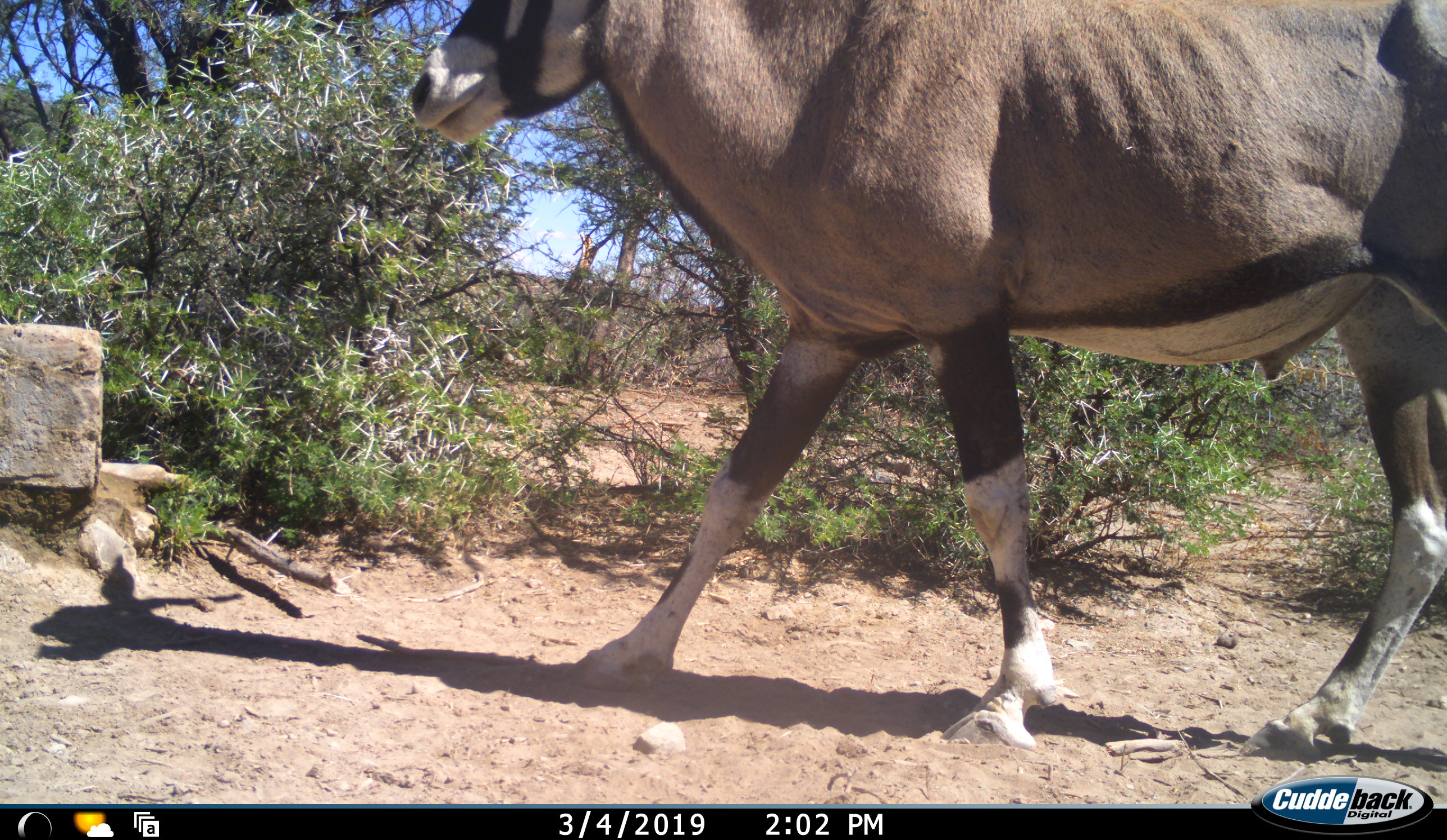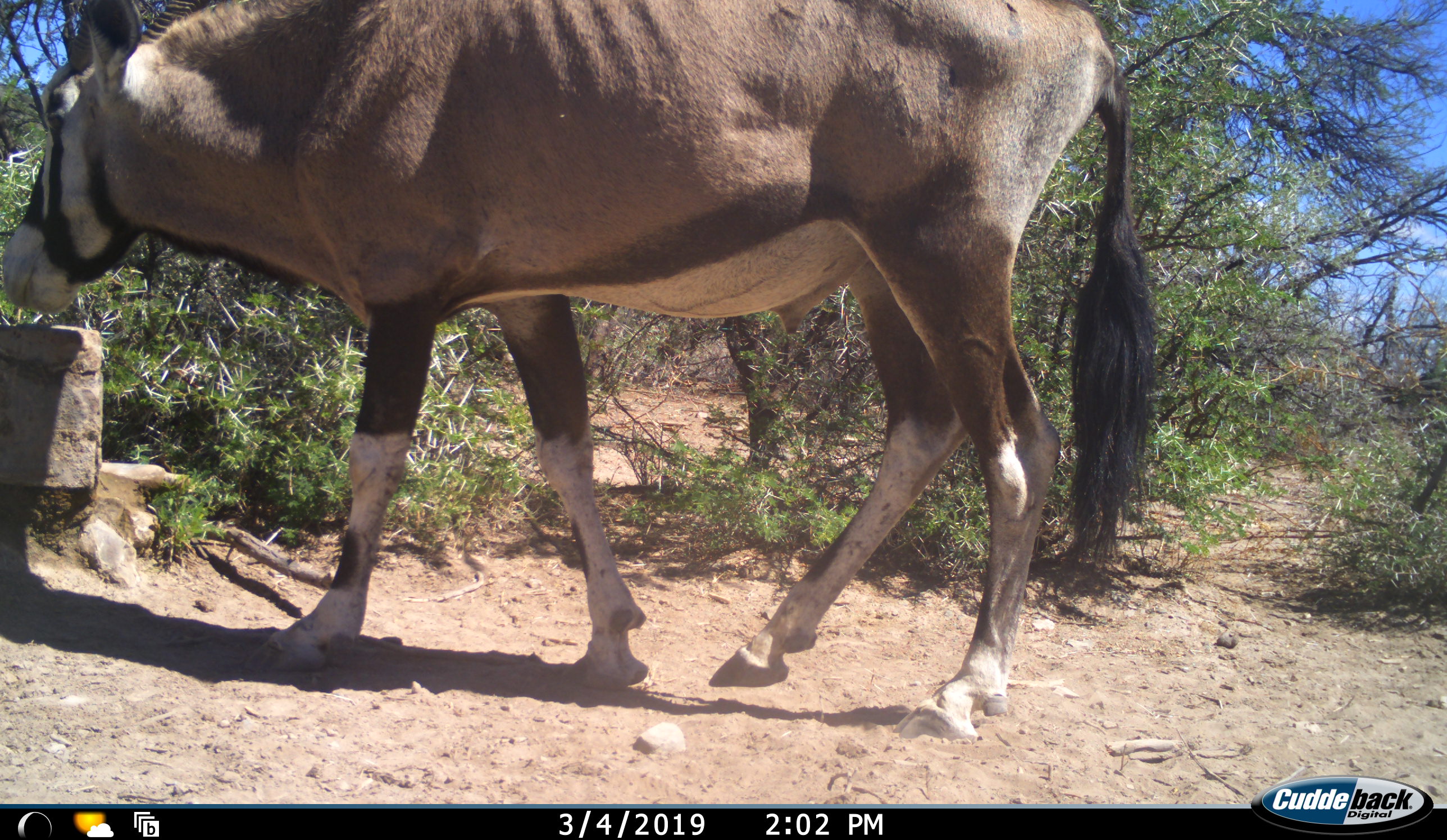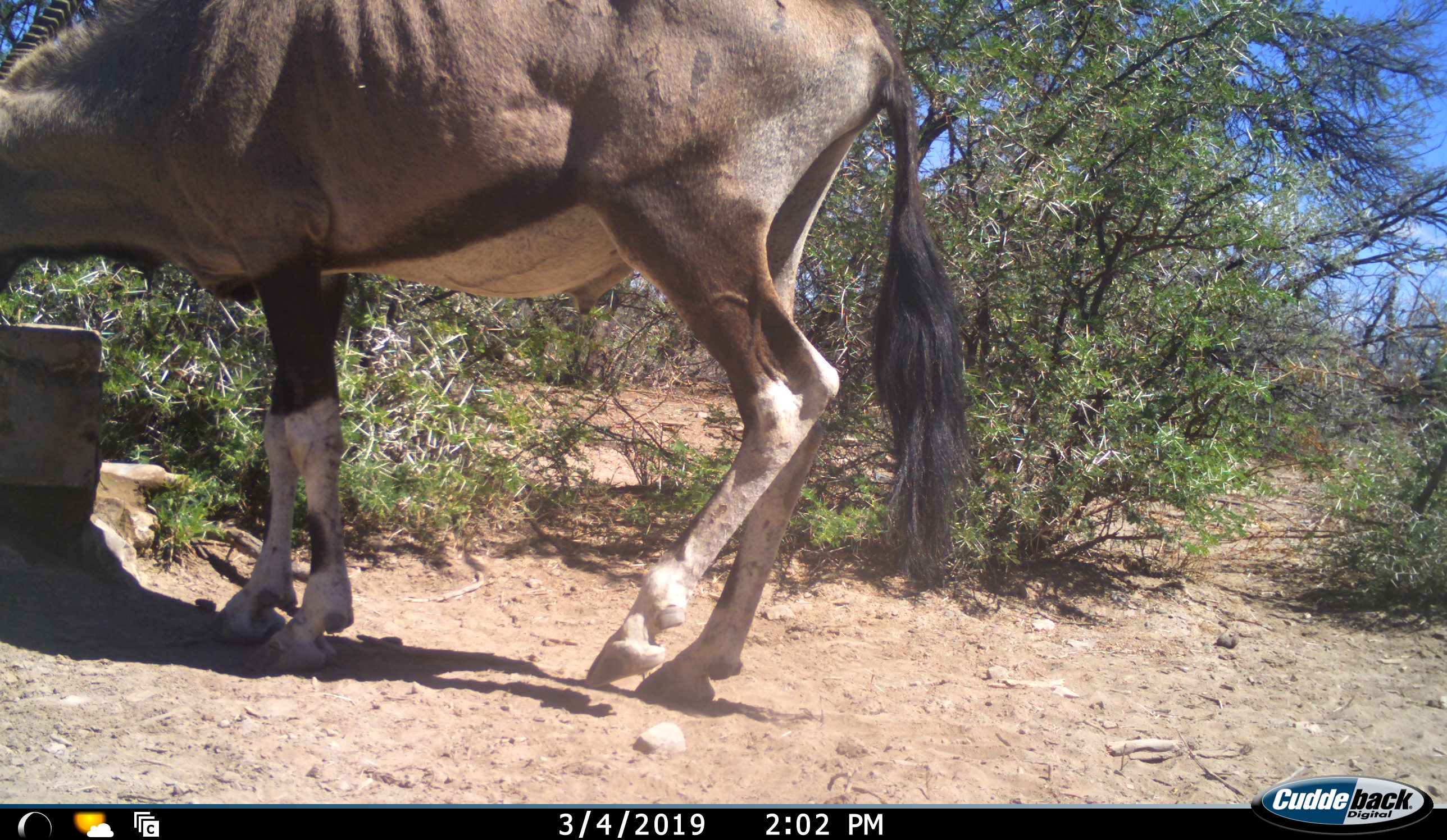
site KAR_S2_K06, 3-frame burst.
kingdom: Animalia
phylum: Chordata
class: Mammalia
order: Artiodactyla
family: Bovidae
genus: Oryx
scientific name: Oryx gazella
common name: gemsbok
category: oryx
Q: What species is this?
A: Oryx (gemsbok) (Oryx gazella).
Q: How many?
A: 1.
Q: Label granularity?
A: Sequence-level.